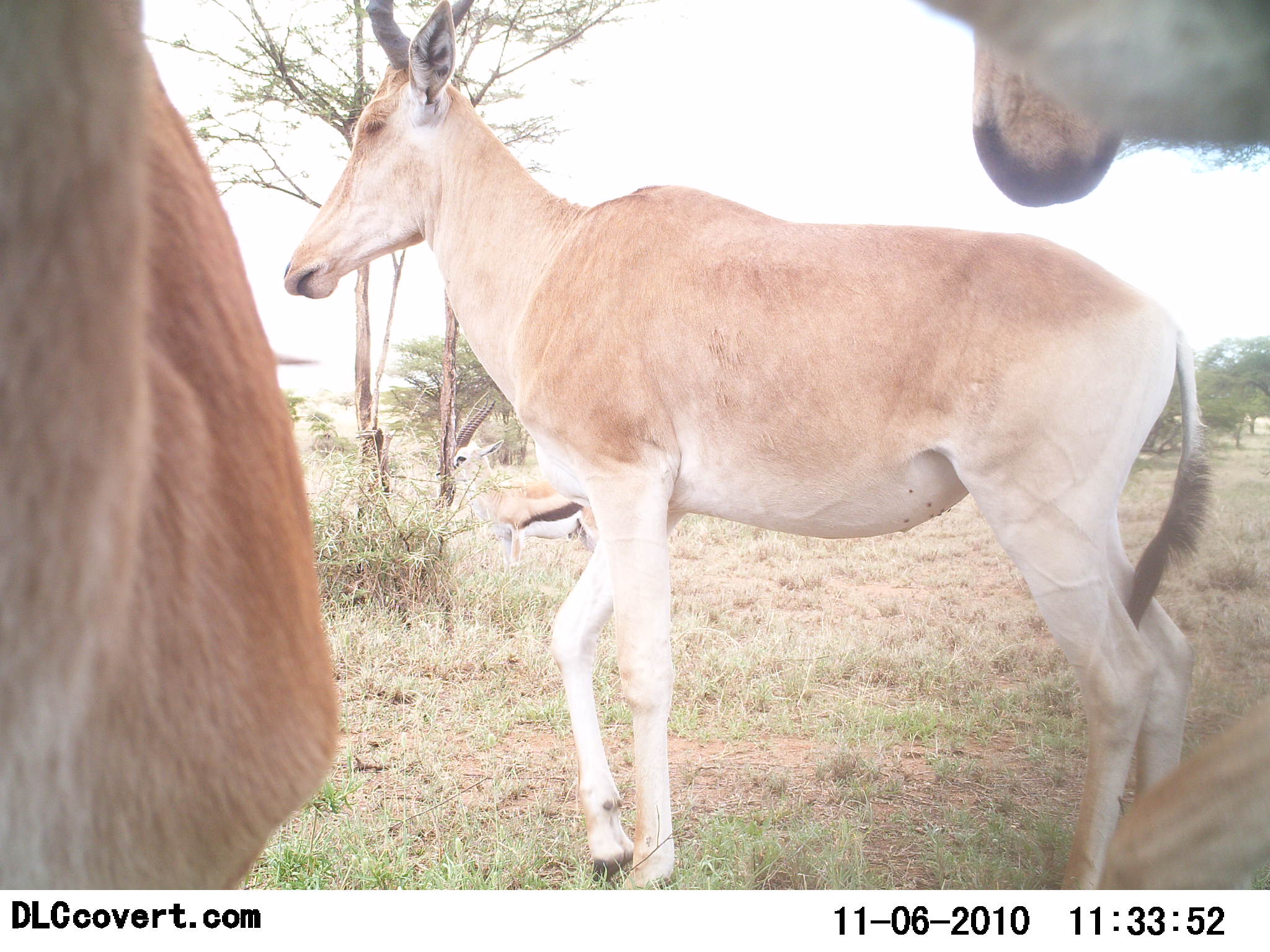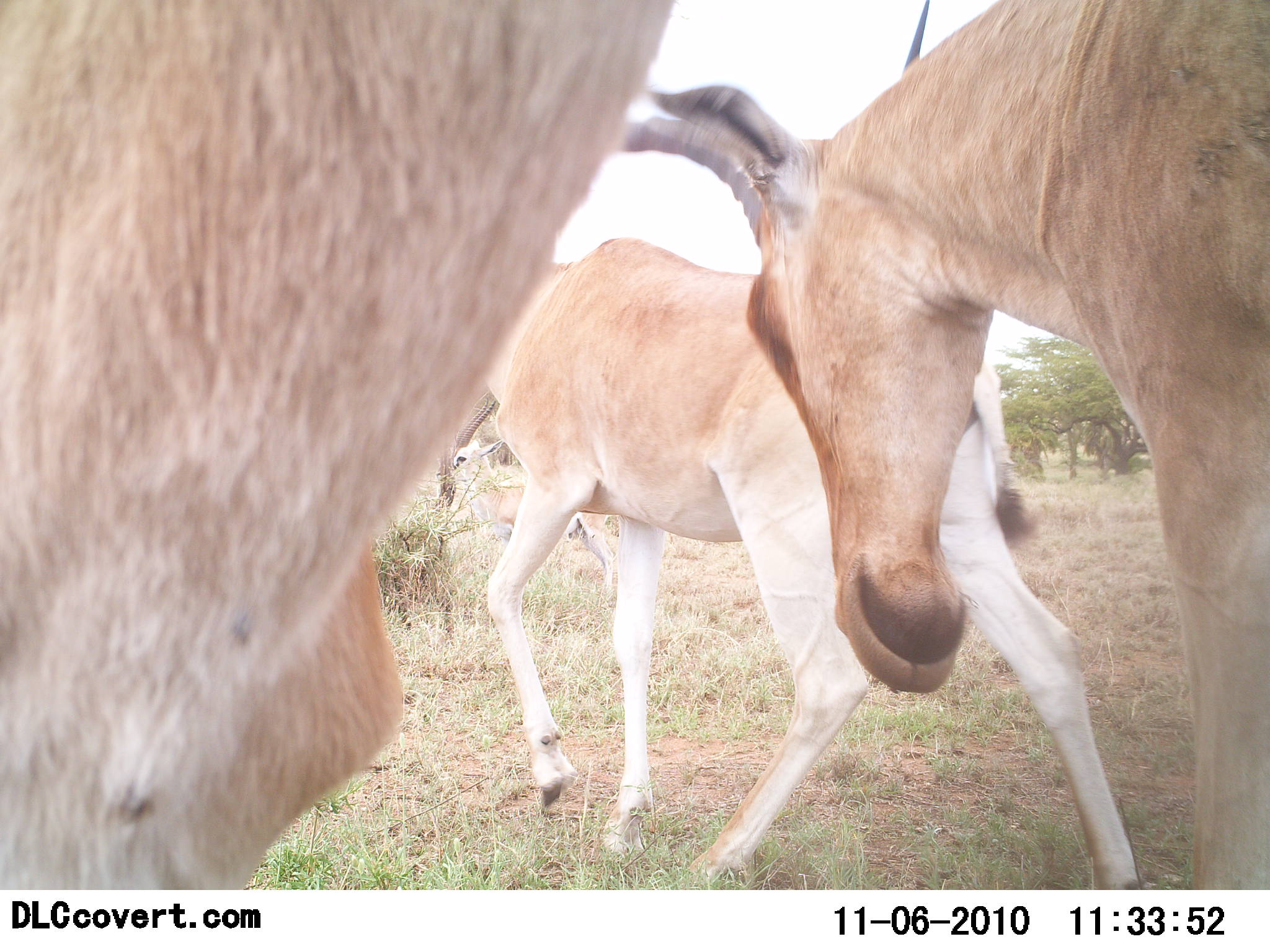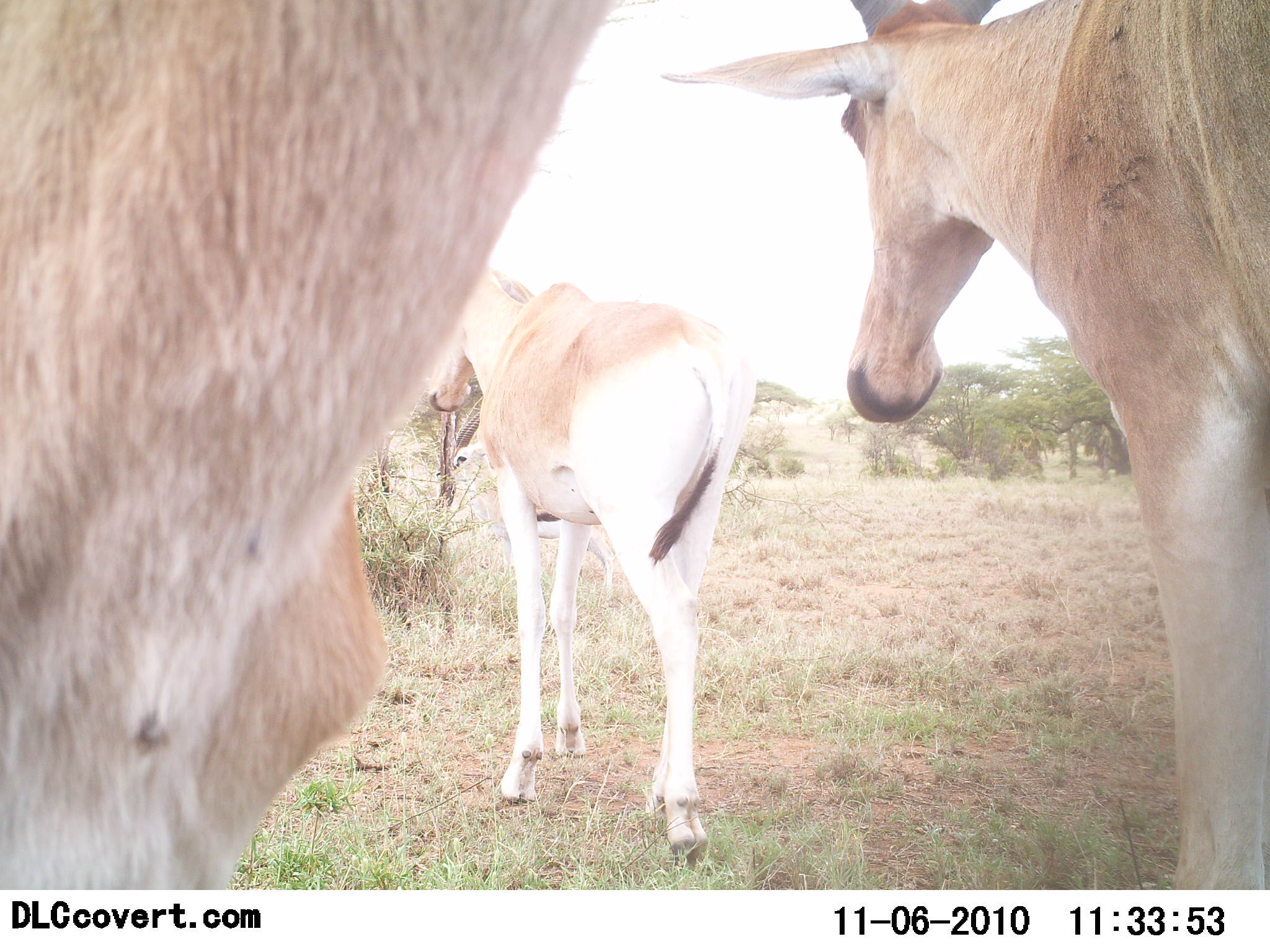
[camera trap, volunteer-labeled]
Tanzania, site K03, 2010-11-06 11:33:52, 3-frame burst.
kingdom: Animalia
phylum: Chordata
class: Mammalia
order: Artiodactyla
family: Bovidae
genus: Alcelaphus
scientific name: Alcelaphus buselaphus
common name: hartebeest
Hartebeest (Alcelaphus buselaphus), count 3. Behavior (volunteer vote fractions): standing 18%, resting 0%, moving 73%, interacting 14%. Young present (vote fraction): 0%. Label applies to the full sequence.